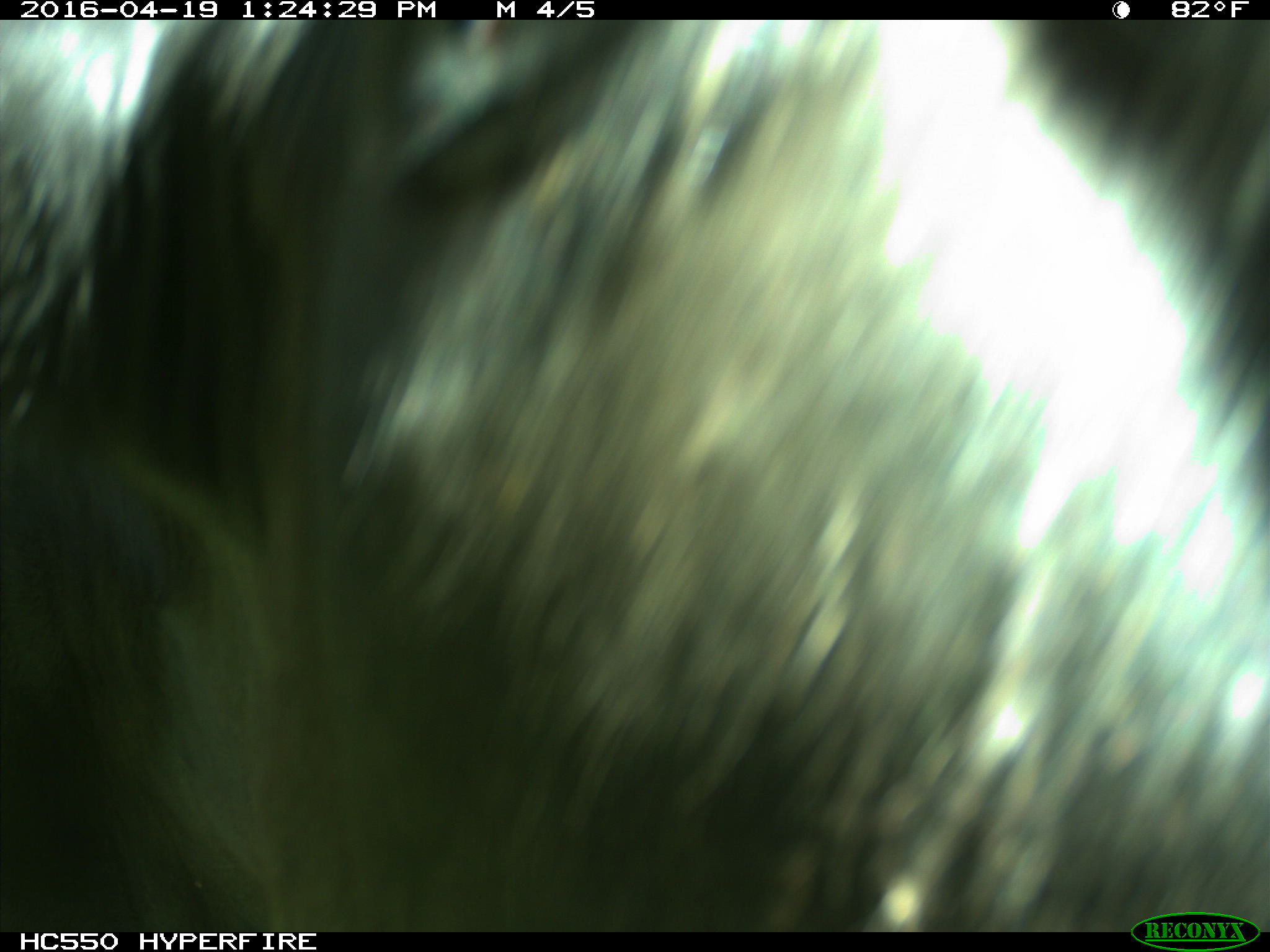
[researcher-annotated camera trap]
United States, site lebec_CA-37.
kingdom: Animalia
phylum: Chordata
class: Mammalia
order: Artiodactyla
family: Bovidae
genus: Bos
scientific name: Bos taurus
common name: domestic cow